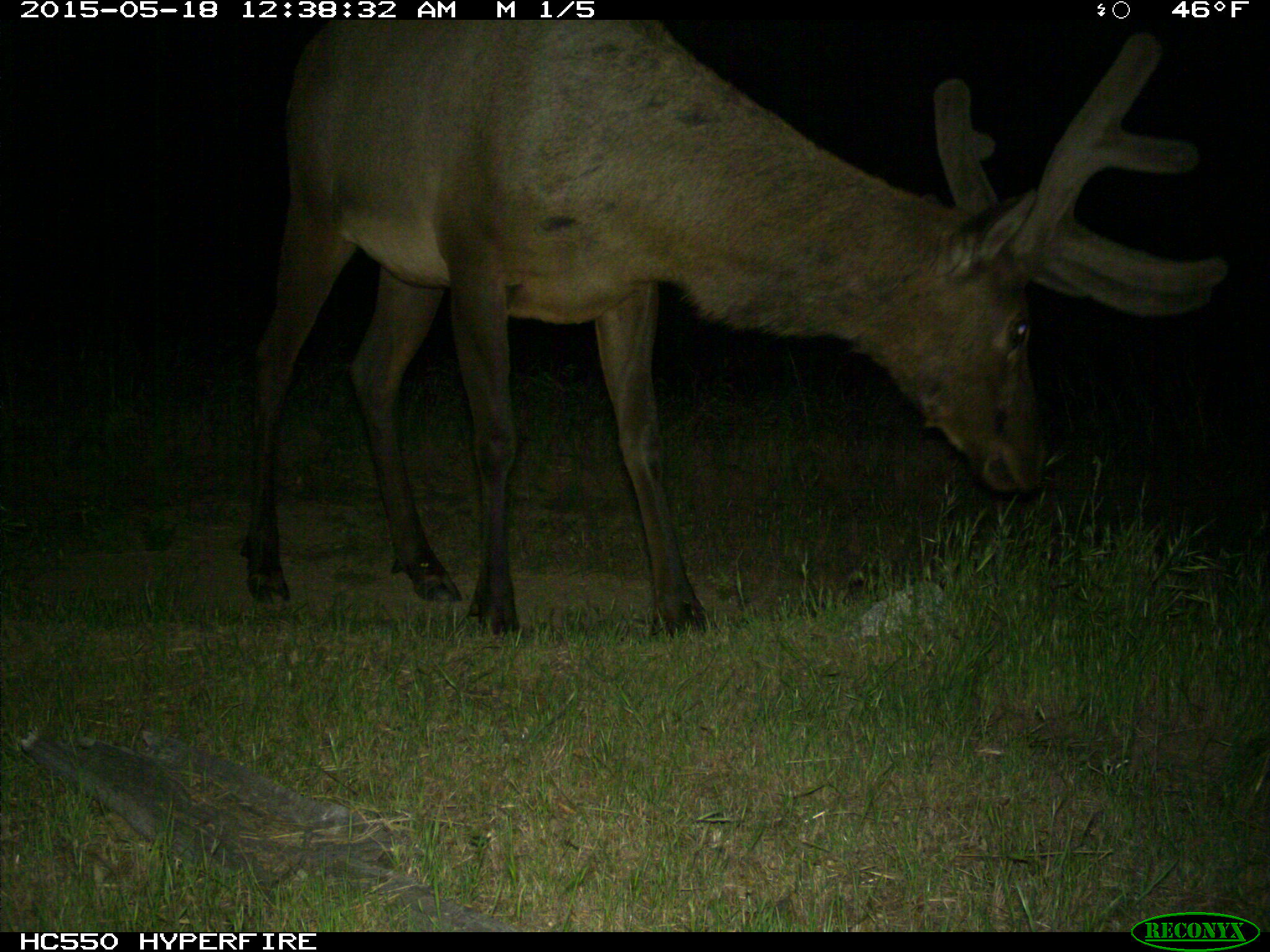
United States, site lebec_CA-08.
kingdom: Animalia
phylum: Chordata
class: Mammalia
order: Artiodactyla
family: Cervidae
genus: Cervus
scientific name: Cervus canadensis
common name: elk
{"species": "Cervus canadensis (elk)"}